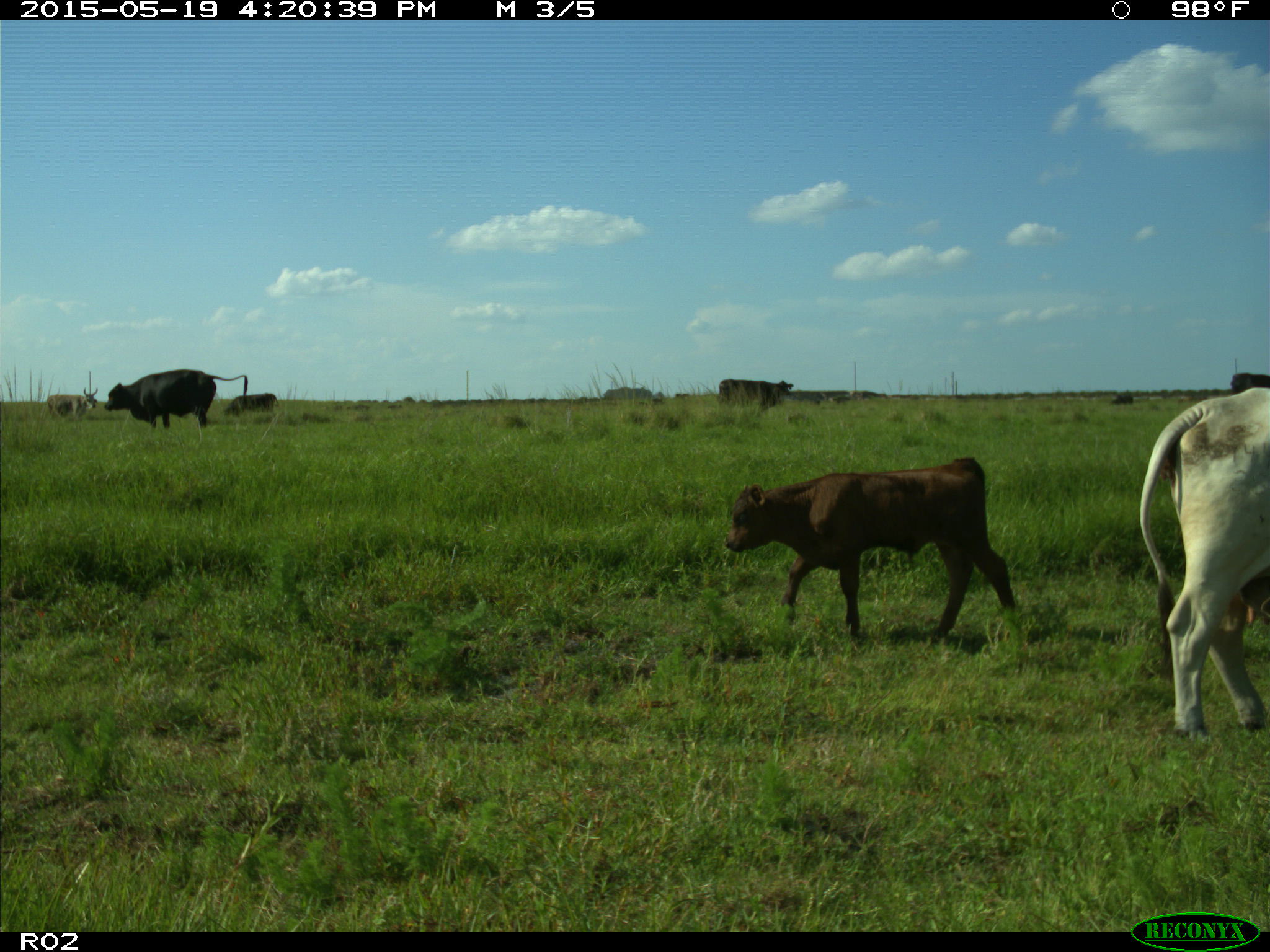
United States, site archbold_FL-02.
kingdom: Animalia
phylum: Chordata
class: Mammalia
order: Artiodactyla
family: Bovidae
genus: Bos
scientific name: Bos taurus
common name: domestic cow